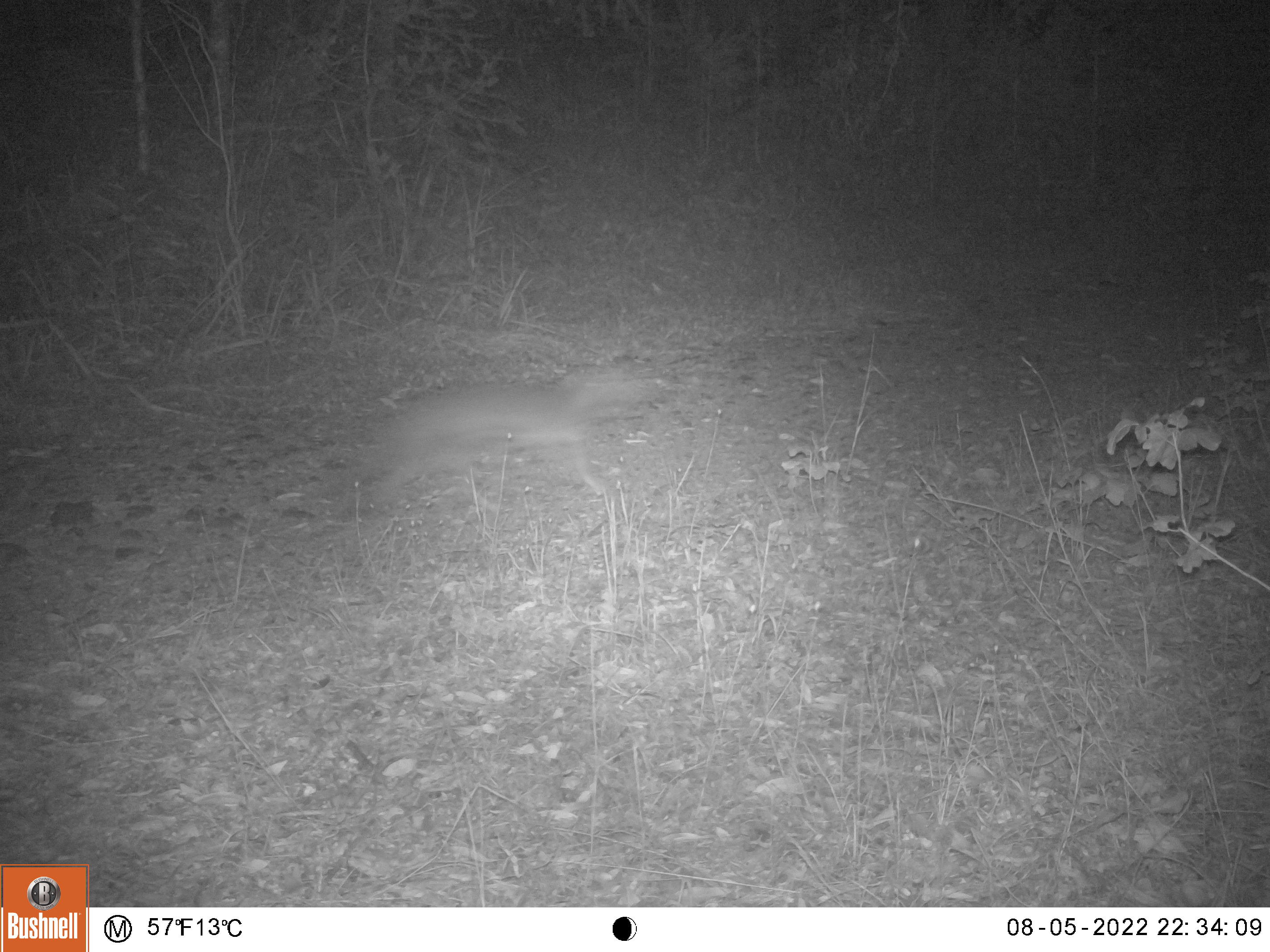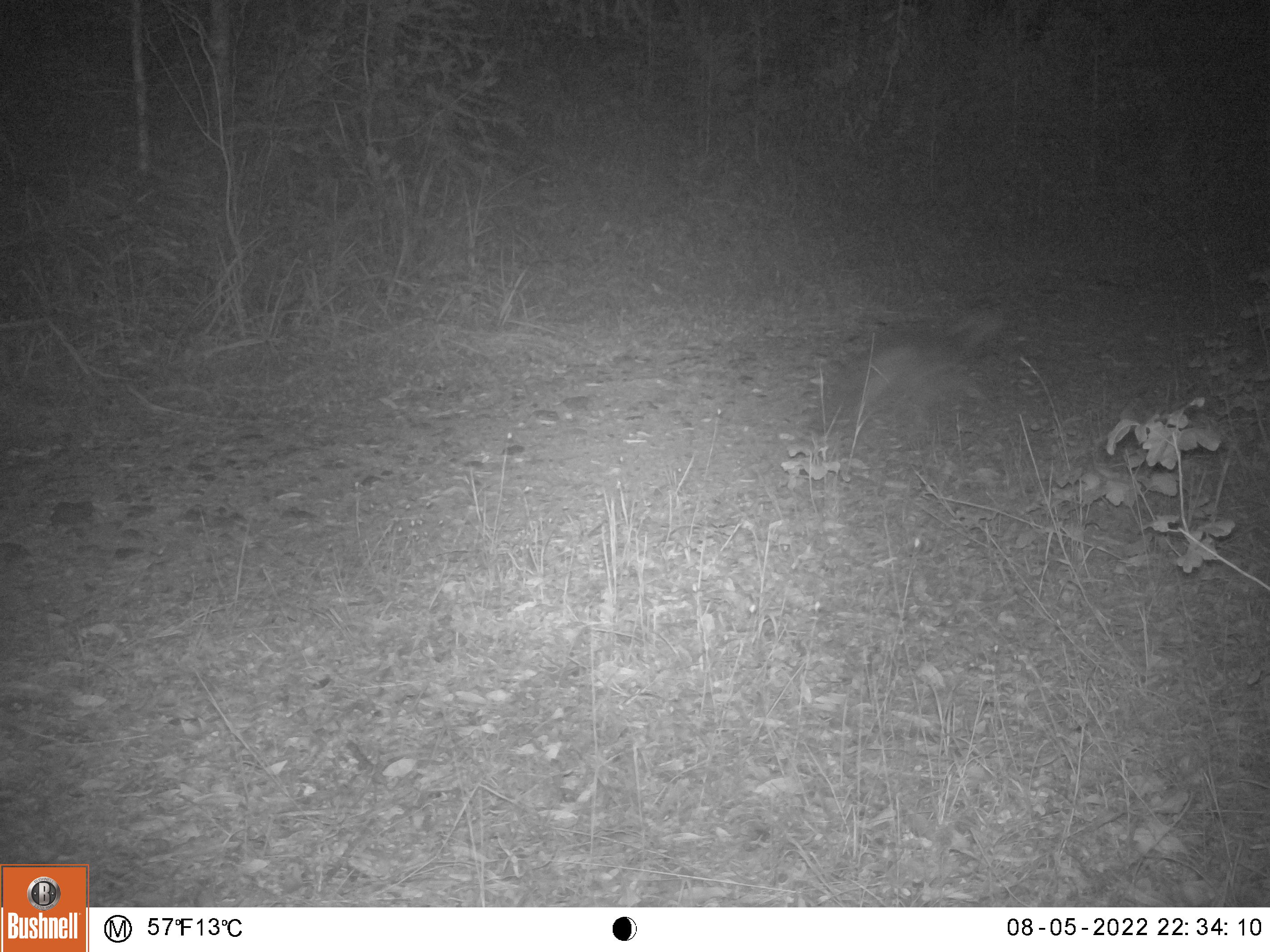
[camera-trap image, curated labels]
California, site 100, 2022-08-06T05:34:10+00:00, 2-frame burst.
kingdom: Animalia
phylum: Chordata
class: Mammalia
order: Carnivora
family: Canidae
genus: Urocyon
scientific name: Urocyon cinereoargenteus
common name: gray fox